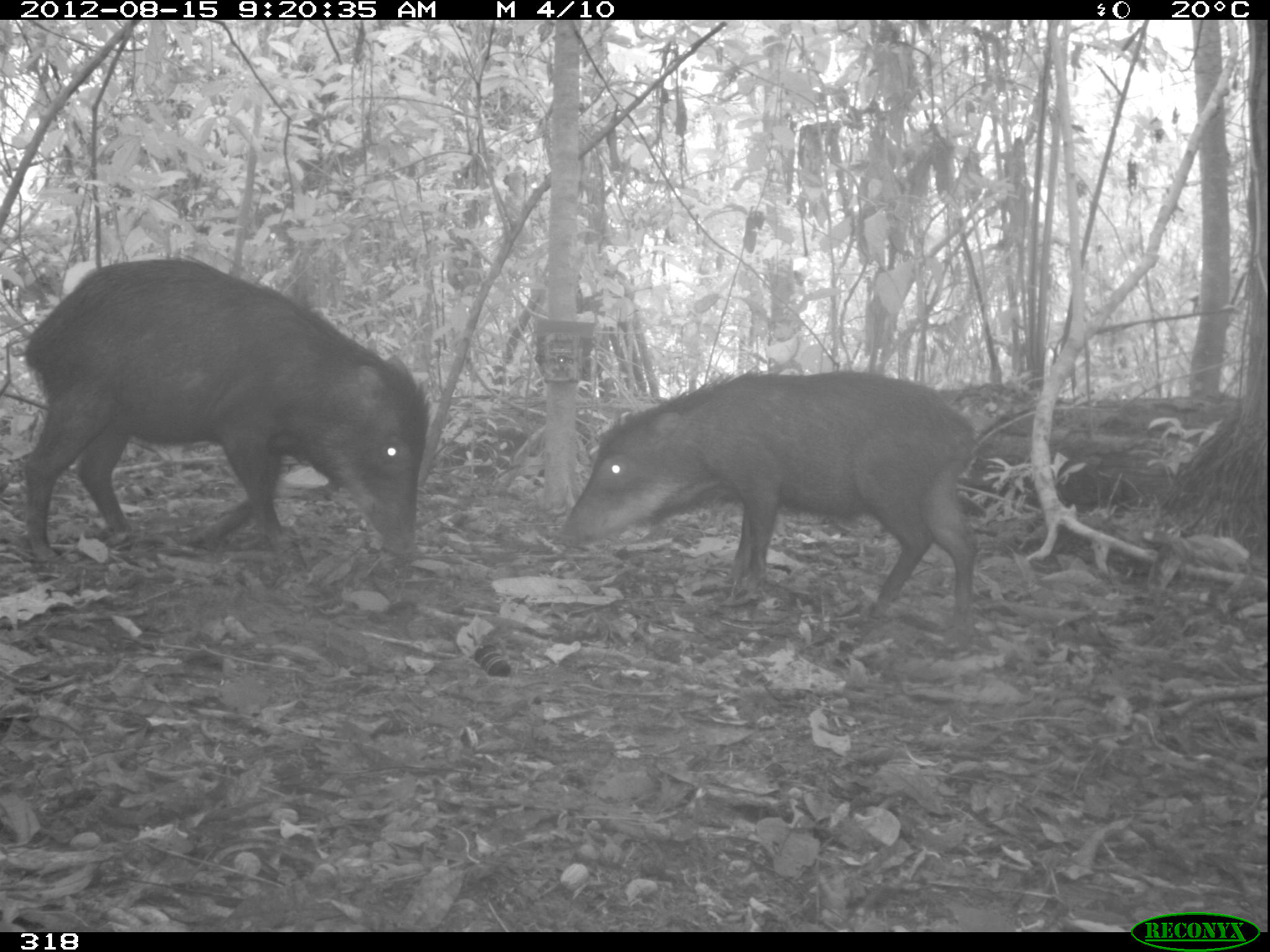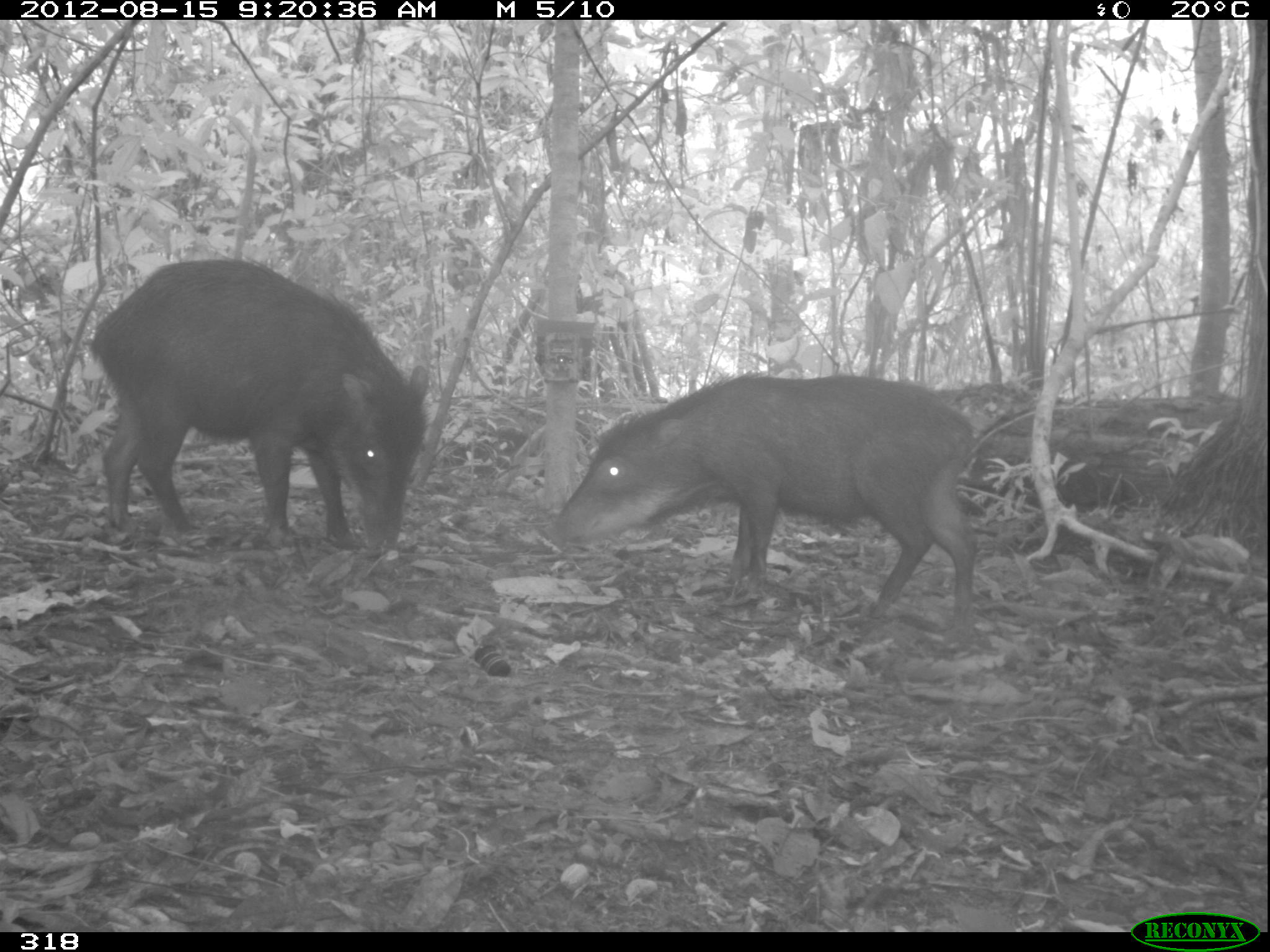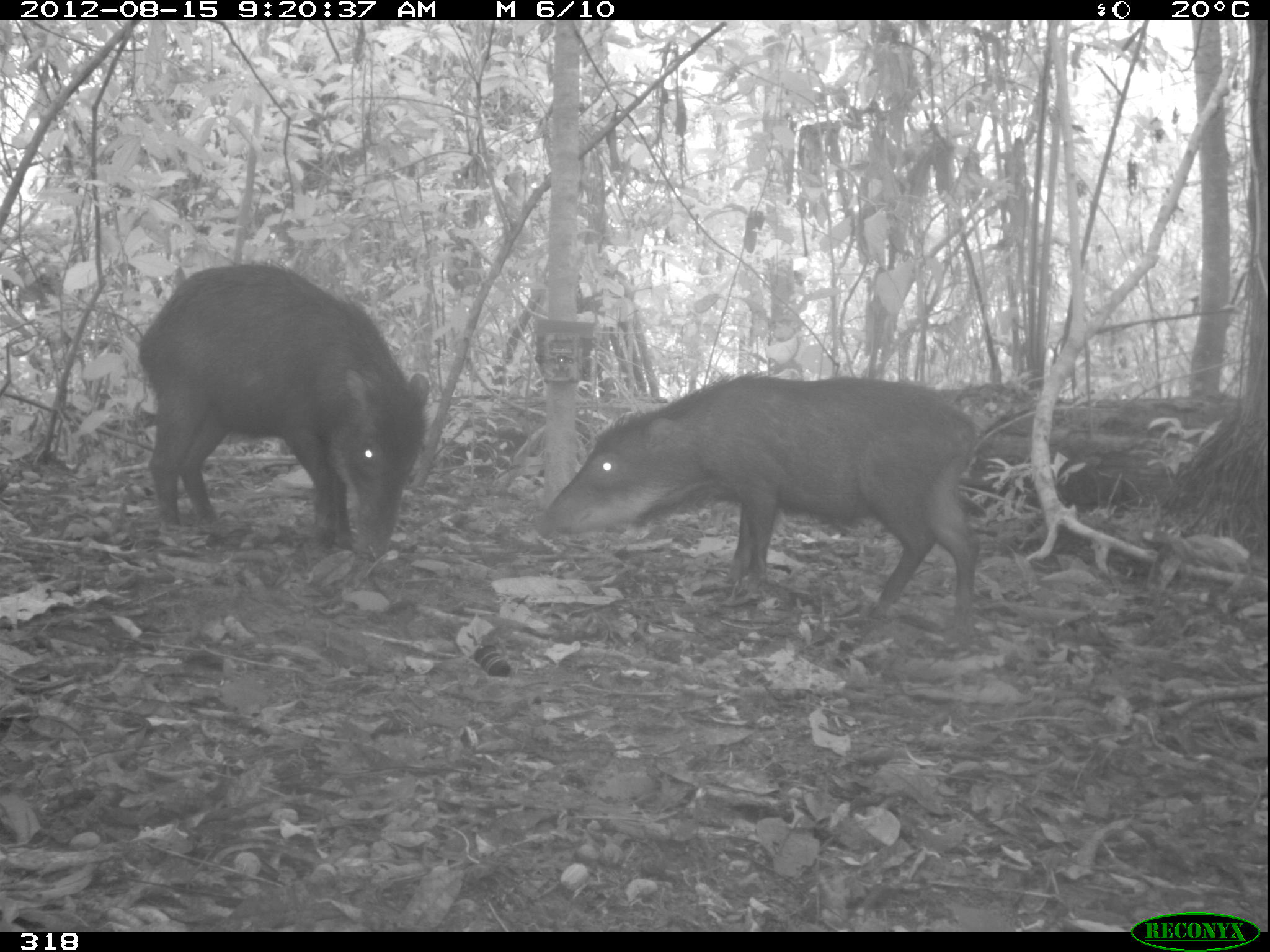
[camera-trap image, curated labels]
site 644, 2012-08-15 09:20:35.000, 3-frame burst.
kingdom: Animalia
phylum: Chordata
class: Mammalia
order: Artiodactyla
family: Tayassuidae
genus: Tayassu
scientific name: Tayassu pecari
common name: white-lipped peccary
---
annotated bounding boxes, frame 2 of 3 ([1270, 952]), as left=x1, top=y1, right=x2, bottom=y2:
tayassu pecari: left=537, top=368, right=981, bottom=655; left=79, top=255, right=433, bottom=556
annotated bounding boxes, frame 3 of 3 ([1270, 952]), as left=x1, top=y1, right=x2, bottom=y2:
tayassu pecari: left=531, top=368, right=981, bottom=660; left=130, top=256, right=433, bottom=563